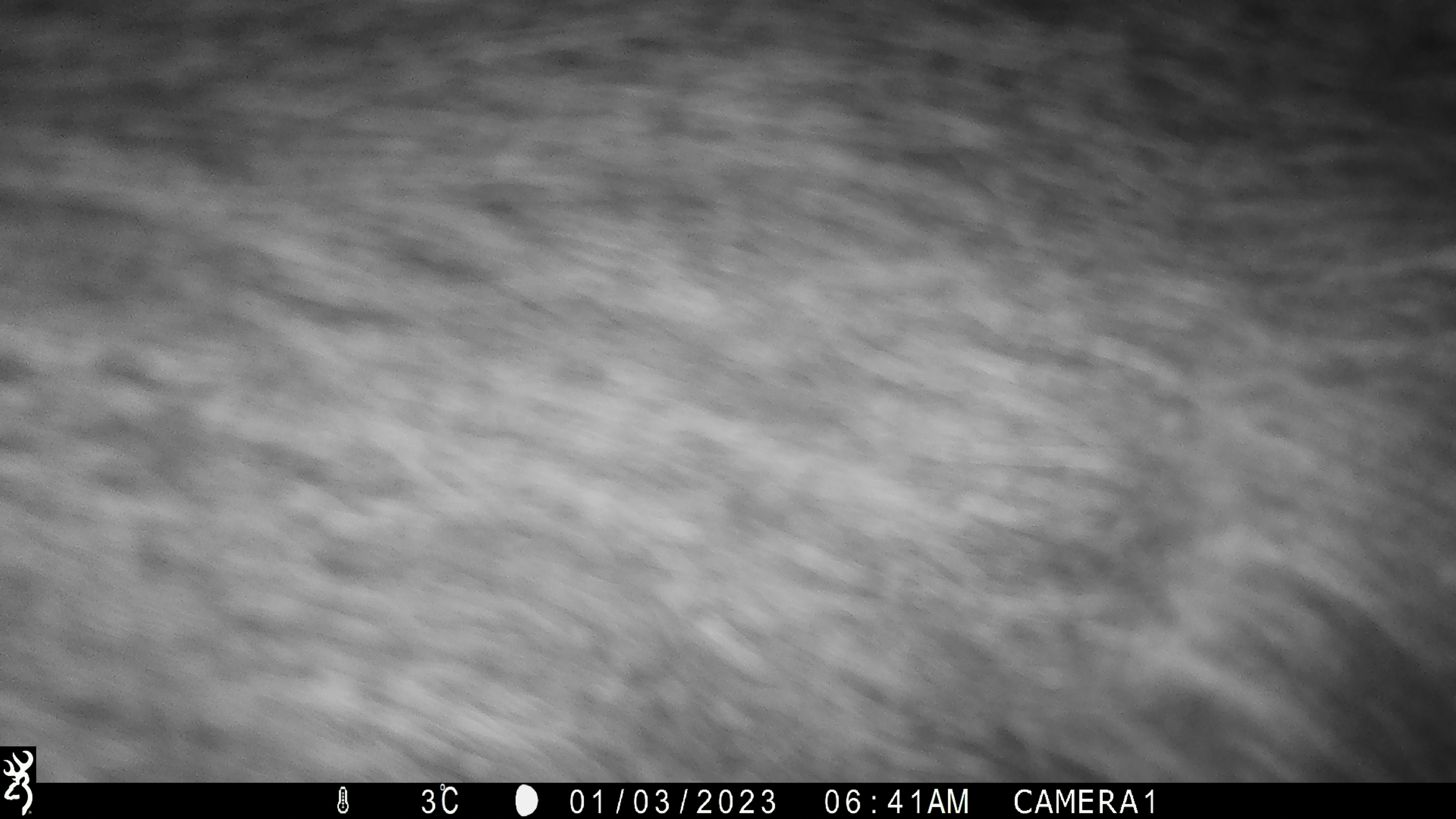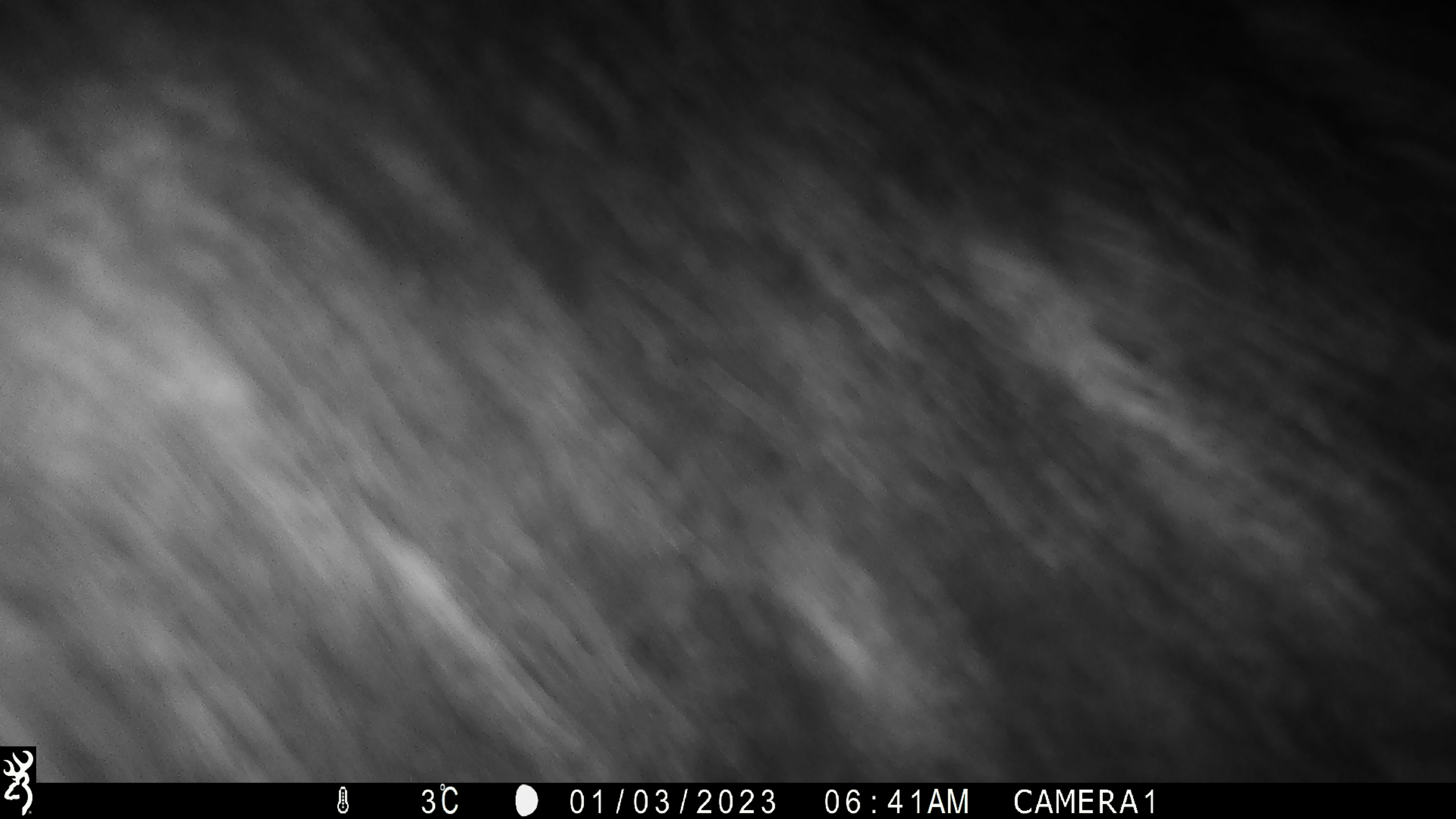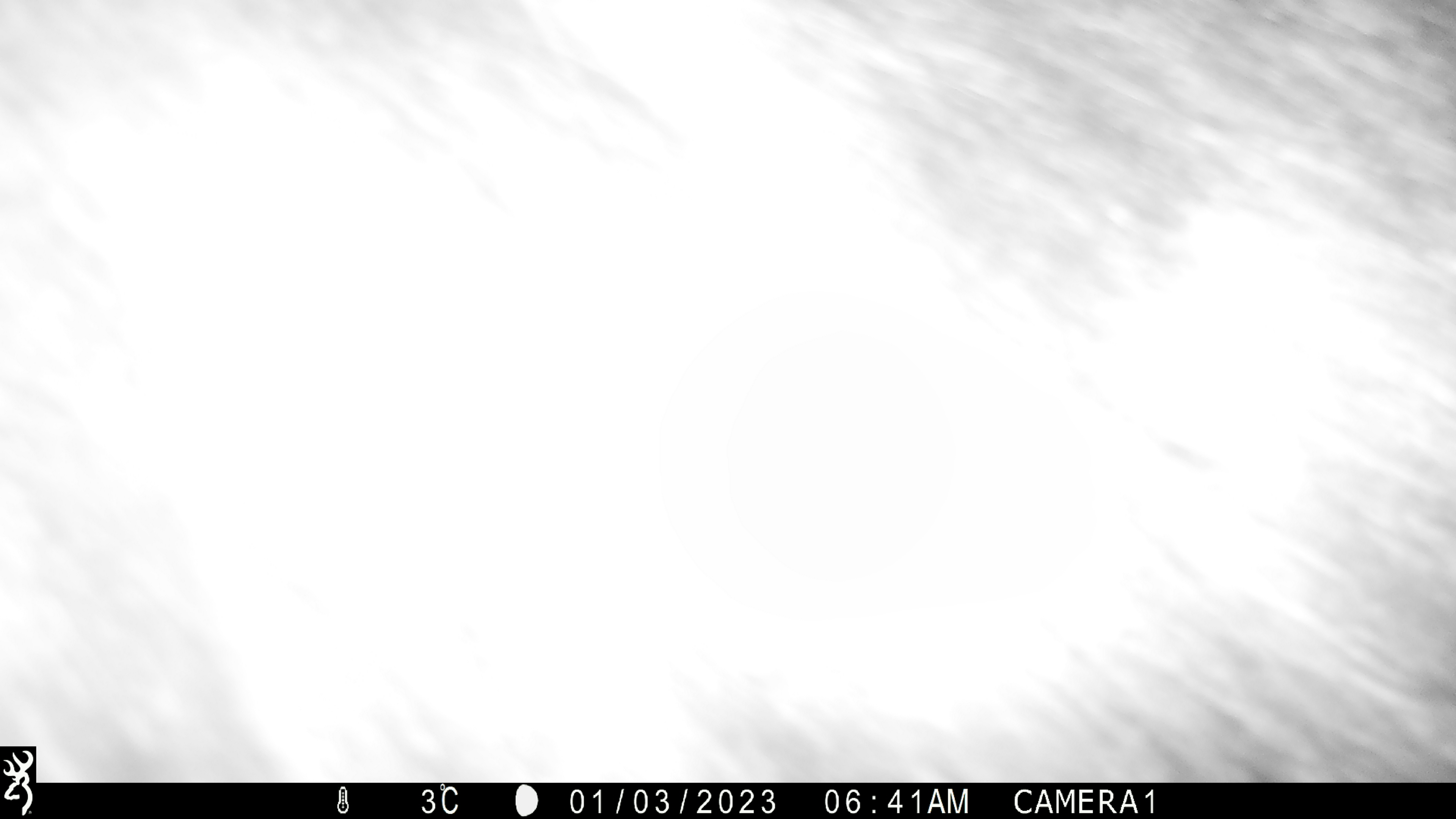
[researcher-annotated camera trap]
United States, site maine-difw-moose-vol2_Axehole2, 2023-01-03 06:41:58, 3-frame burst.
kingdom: Animalia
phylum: Chordata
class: Mammalia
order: Artiodactyla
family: Cervidae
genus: Alces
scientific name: Alces alces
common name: moose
Moose (Alces alces).